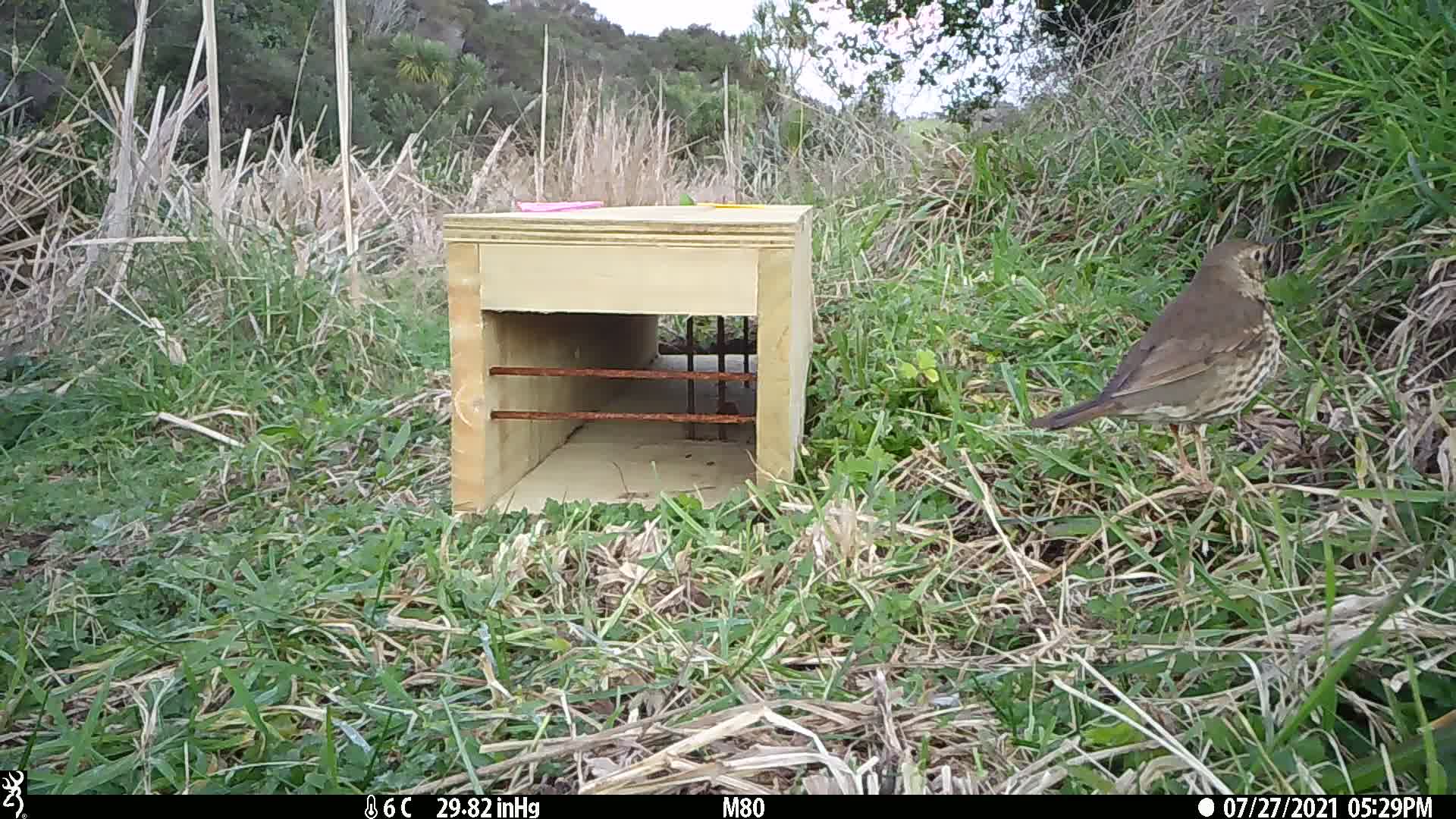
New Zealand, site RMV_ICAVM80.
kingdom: Animalia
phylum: Chordata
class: Aves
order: Passeriformes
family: Turdidae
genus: Turdus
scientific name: Turdus philomelos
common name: song thrush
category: thrush